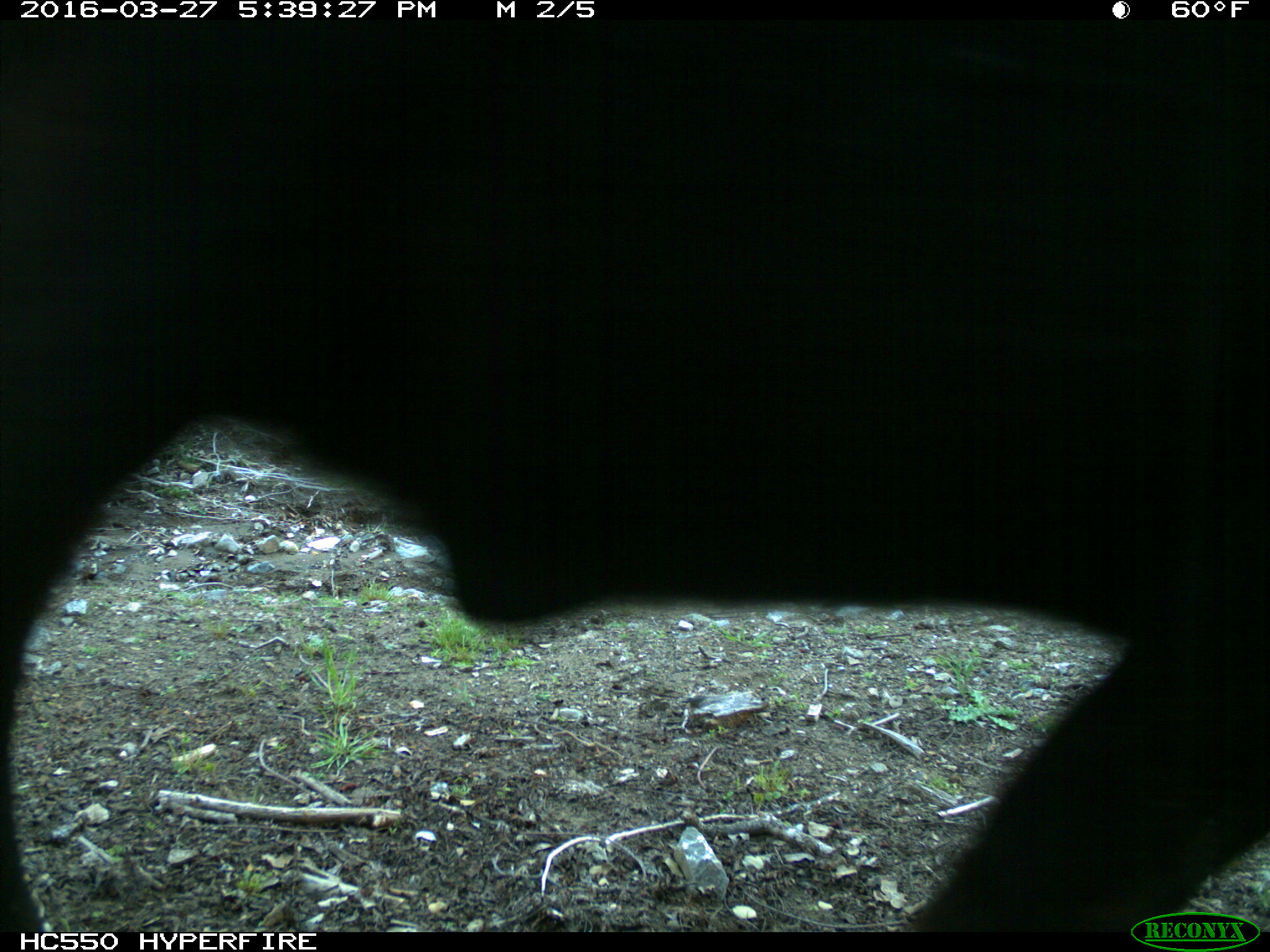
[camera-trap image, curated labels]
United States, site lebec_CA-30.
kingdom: Animalia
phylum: Chordata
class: Mammalia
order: Artiodactyla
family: Bovidae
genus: Bos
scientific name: Bos taurus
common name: domestic cow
Bos taurus (domestic cow).